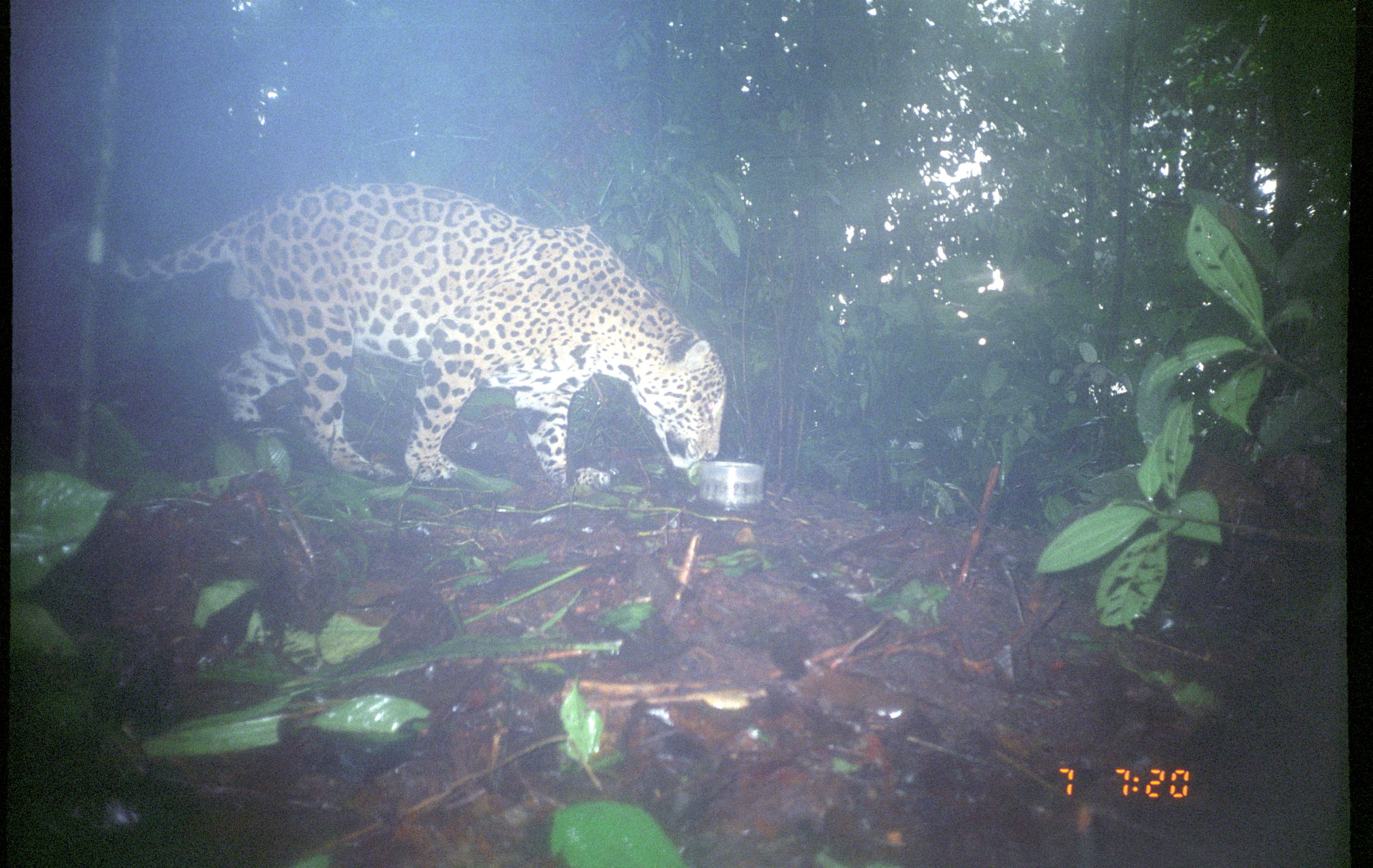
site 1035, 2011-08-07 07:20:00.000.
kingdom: Animalia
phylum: Chordata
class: Mammalia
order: Carnivora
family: Felidae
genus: Panthera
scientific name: Panthera onca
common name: jaguar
Panthera onca (jaguar).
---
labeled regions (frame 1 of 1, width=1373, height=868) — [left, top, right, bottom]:
panthera onca: [111, 180, 727, 489]